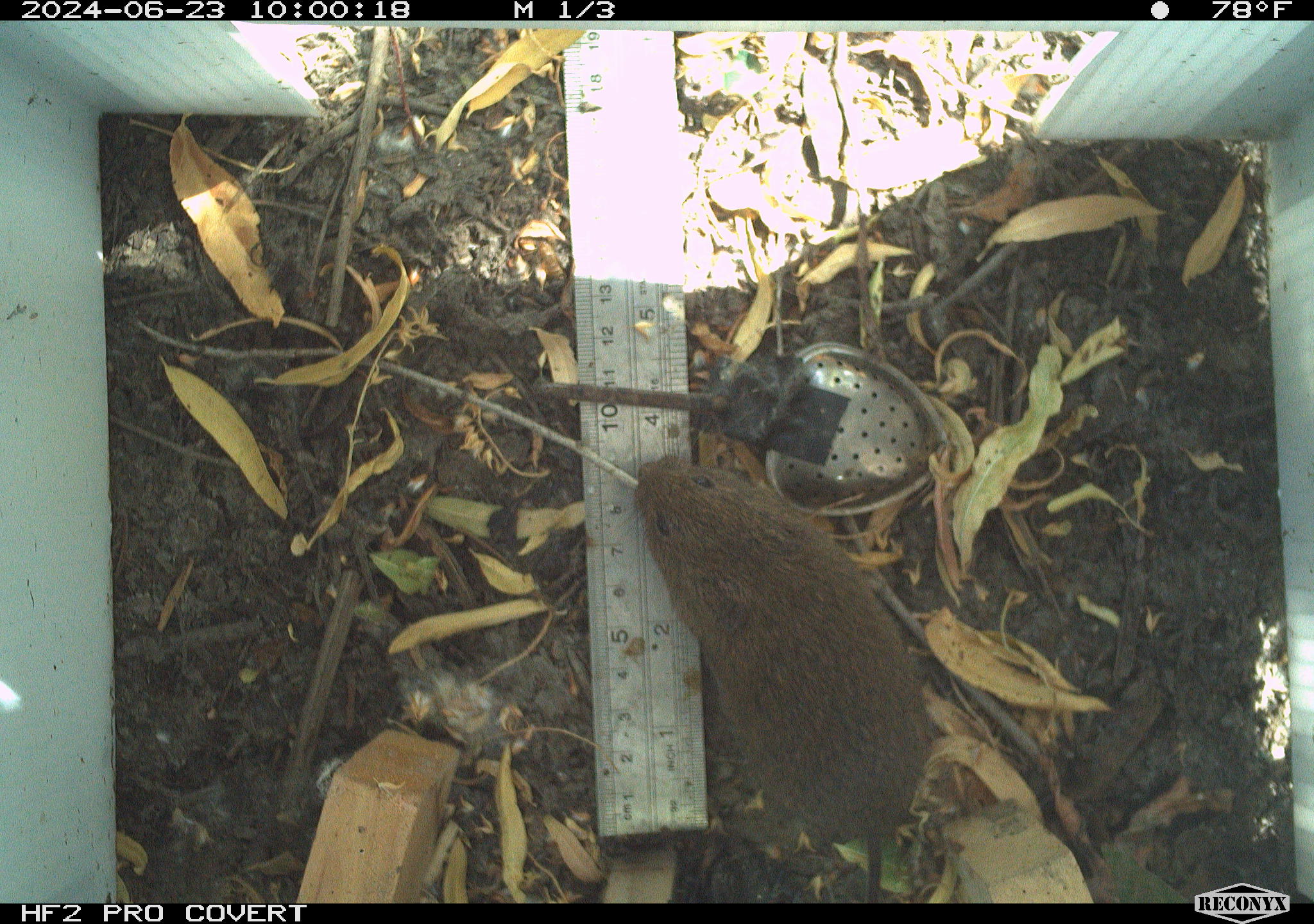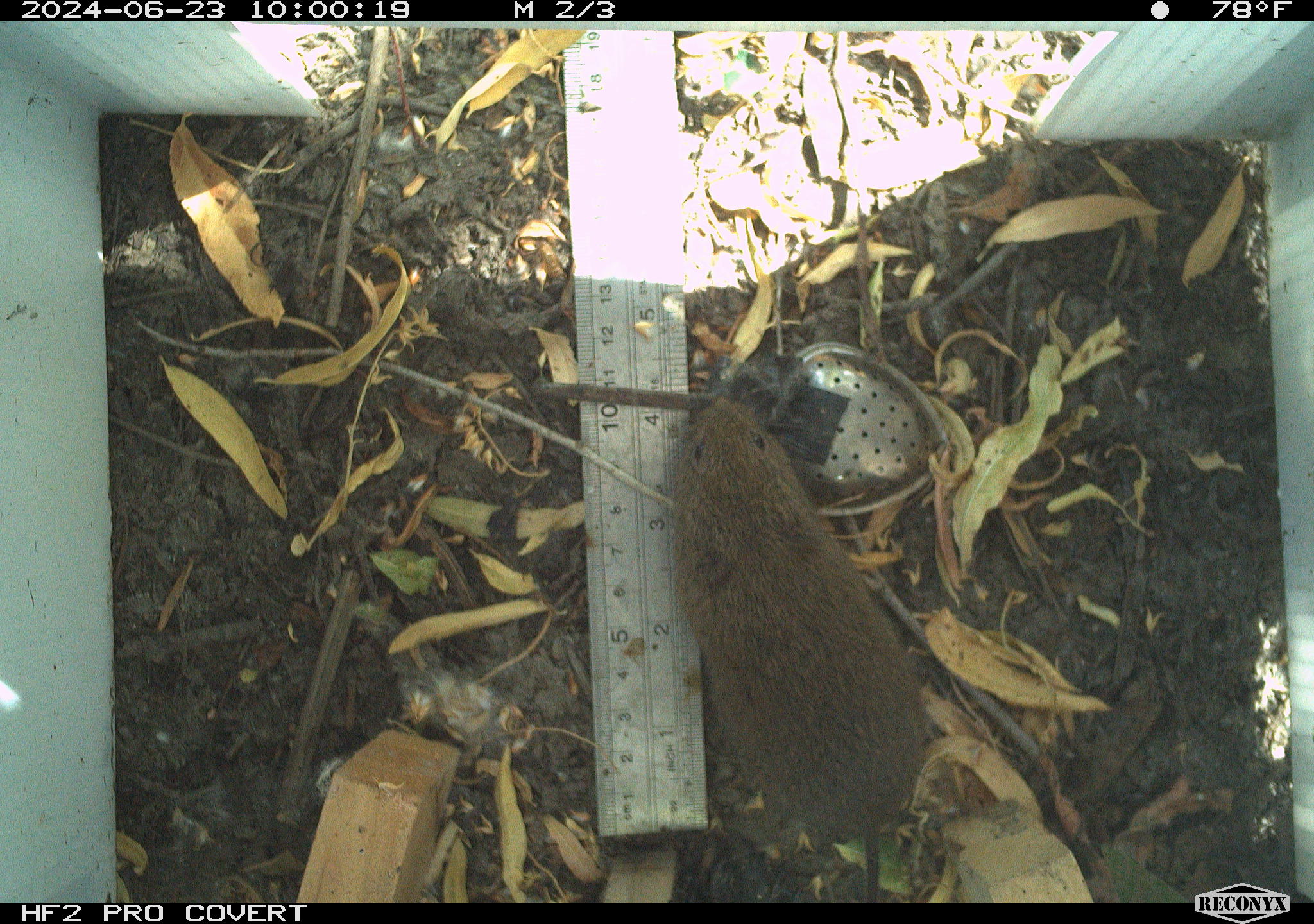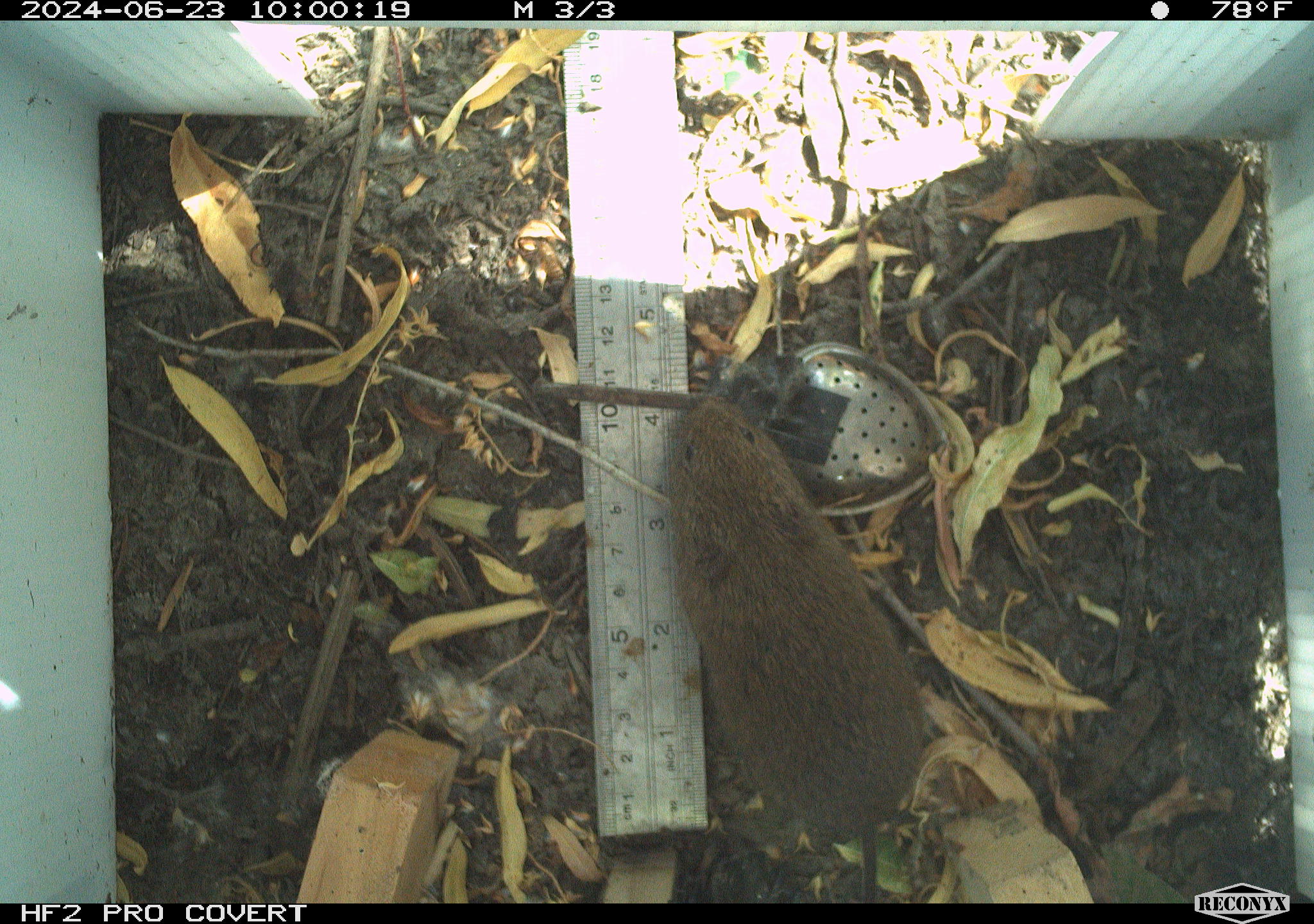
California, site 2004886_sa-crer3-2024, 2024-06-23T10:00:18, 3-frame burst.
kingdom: Animalia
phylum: Chordata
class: Mammalia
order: Rodentia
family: Cricetidae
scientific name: Arvicolinae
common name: voles, lemmings, and muskrats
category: arvicolinae subfamily